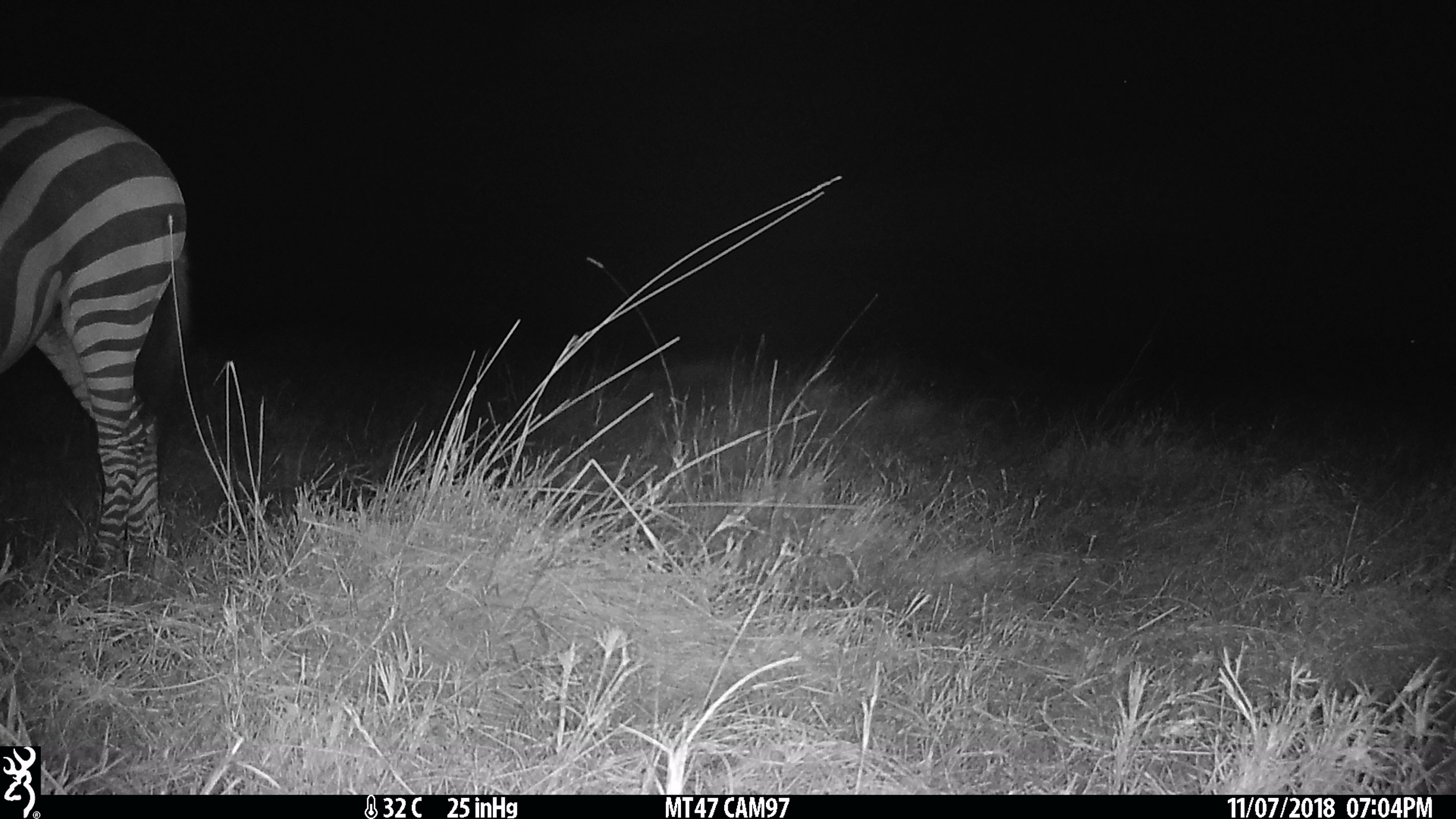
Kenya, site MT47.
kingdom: Animalia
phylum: Chordata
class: Mammalia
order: Perissodactyla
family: Equidae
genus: Equus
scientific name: Equus quagga burchellii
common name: burchell's zebra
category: zebra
Zebra (burchell's zebra) (Equus quagga burchellii).